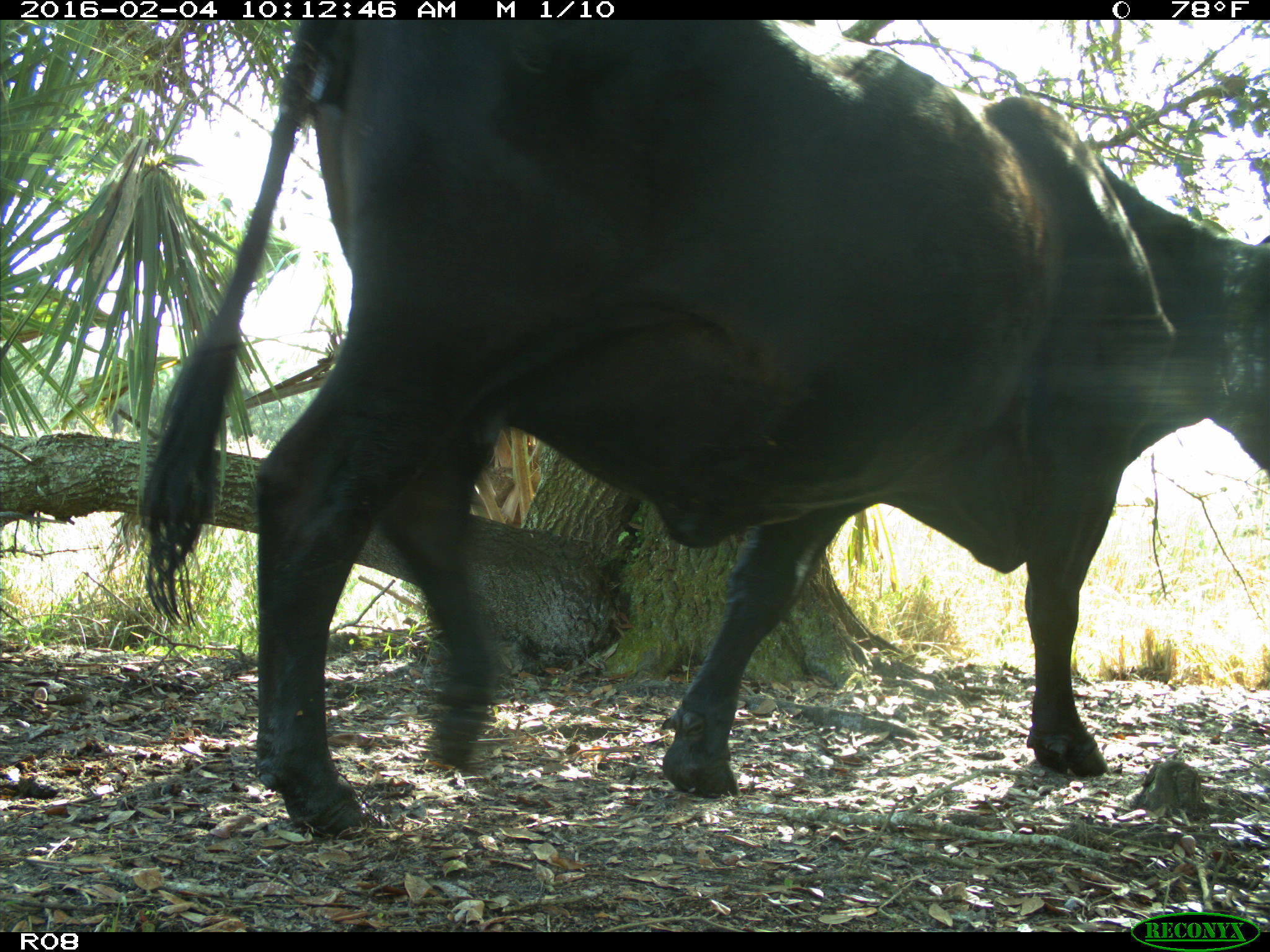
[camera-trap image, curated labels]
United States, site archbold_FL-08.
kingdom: Animalia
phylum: Chordata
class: Mammalia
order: Artiodactyla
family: Bovidae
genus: Bos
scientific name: Bos taurus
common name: domestic cow